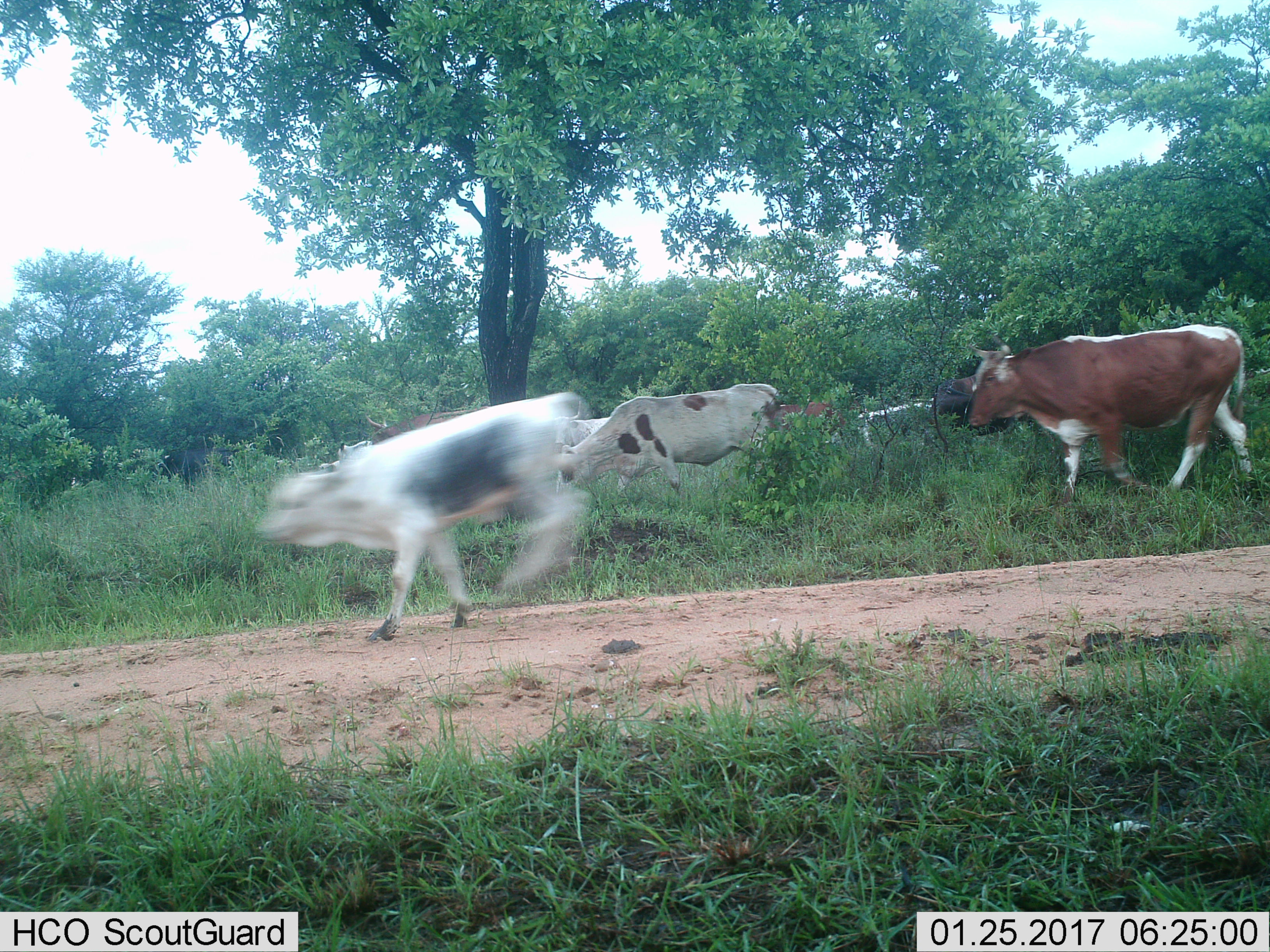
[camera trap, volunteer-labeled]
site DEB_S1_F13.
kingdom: Animalia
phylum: Chordata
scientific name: Vertebrata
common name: domestic animal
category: domesticanimal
Domesticanimal (domestic animal) (Vertebrata), count 8. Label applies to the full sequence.